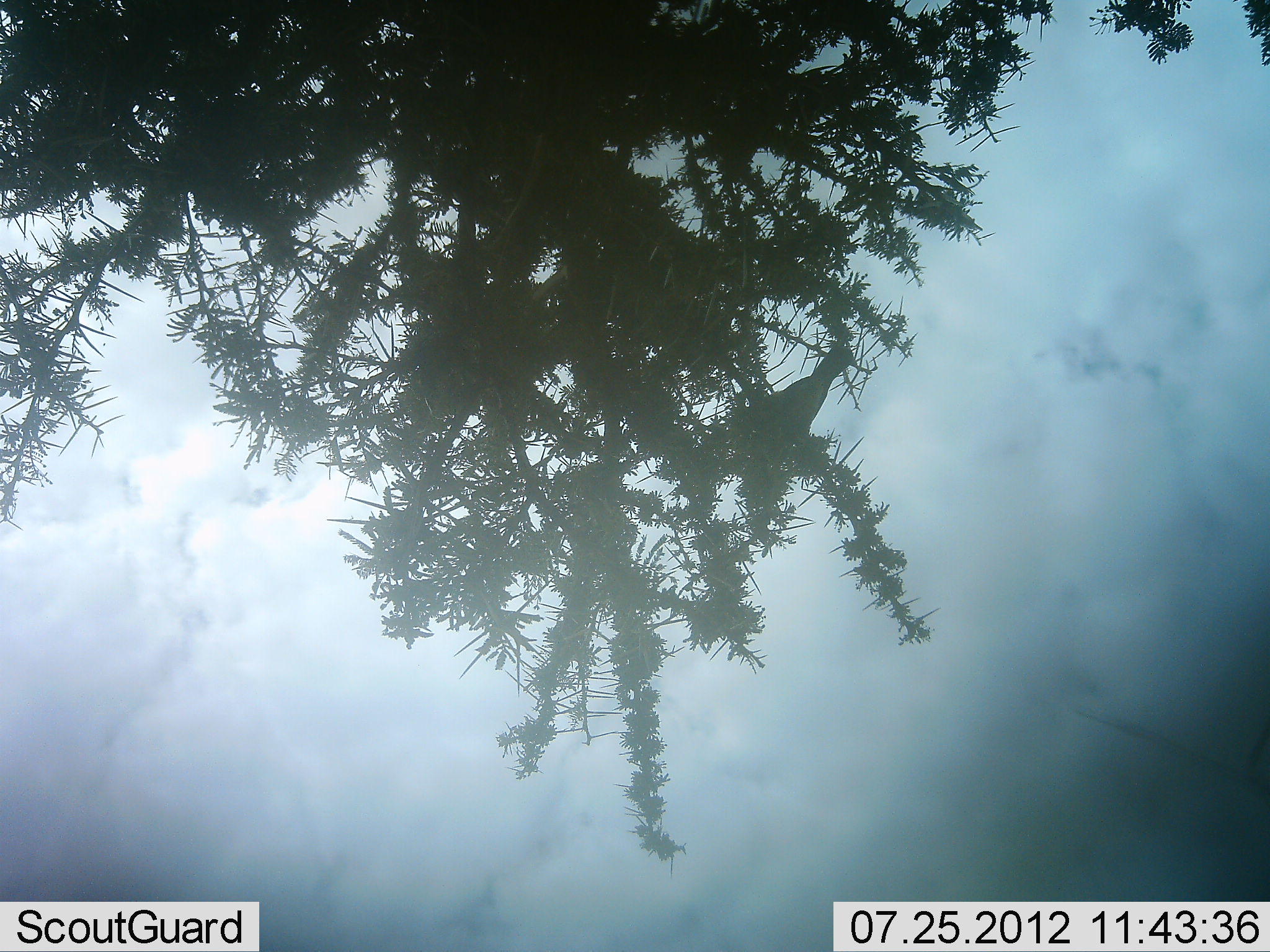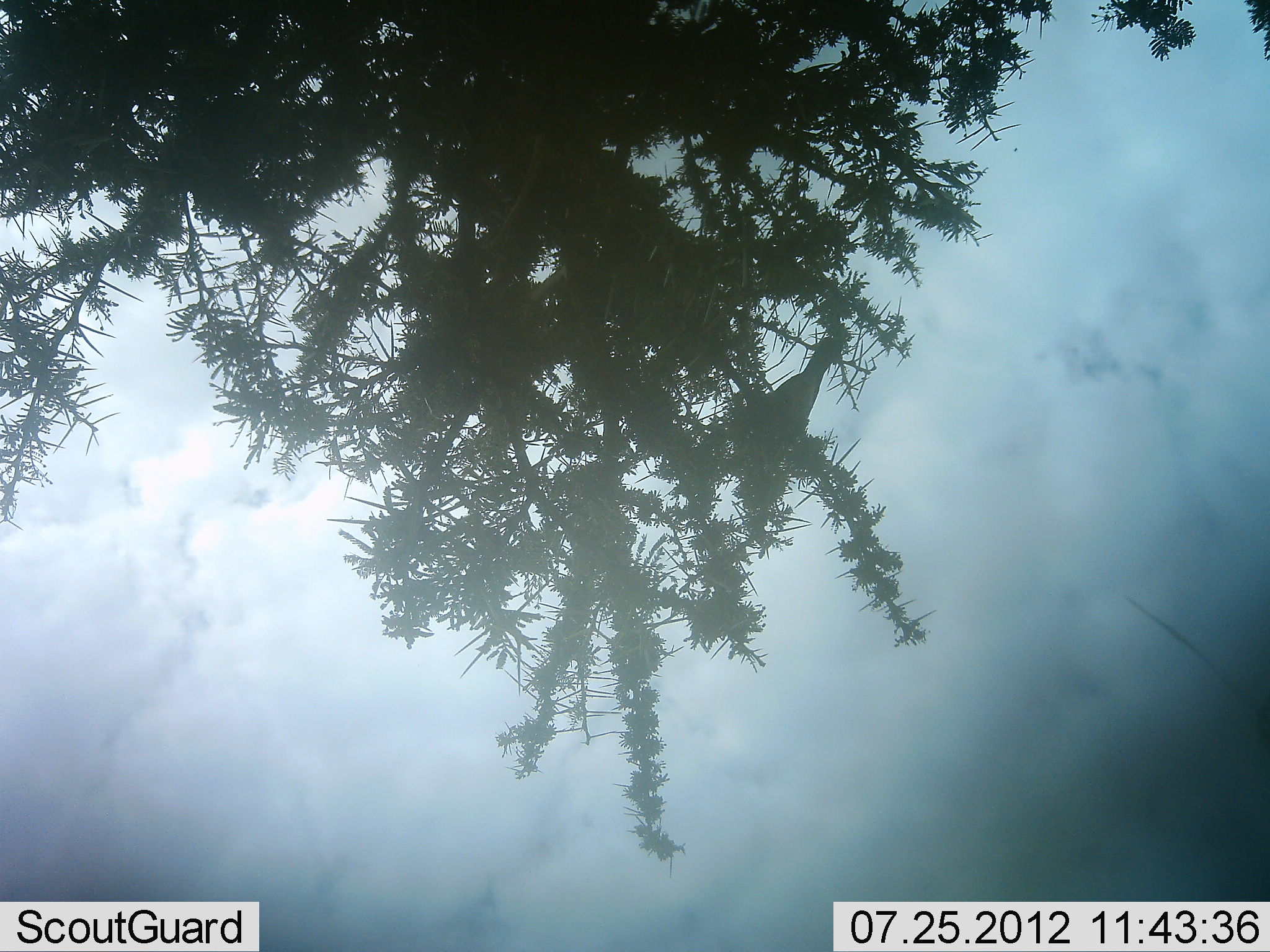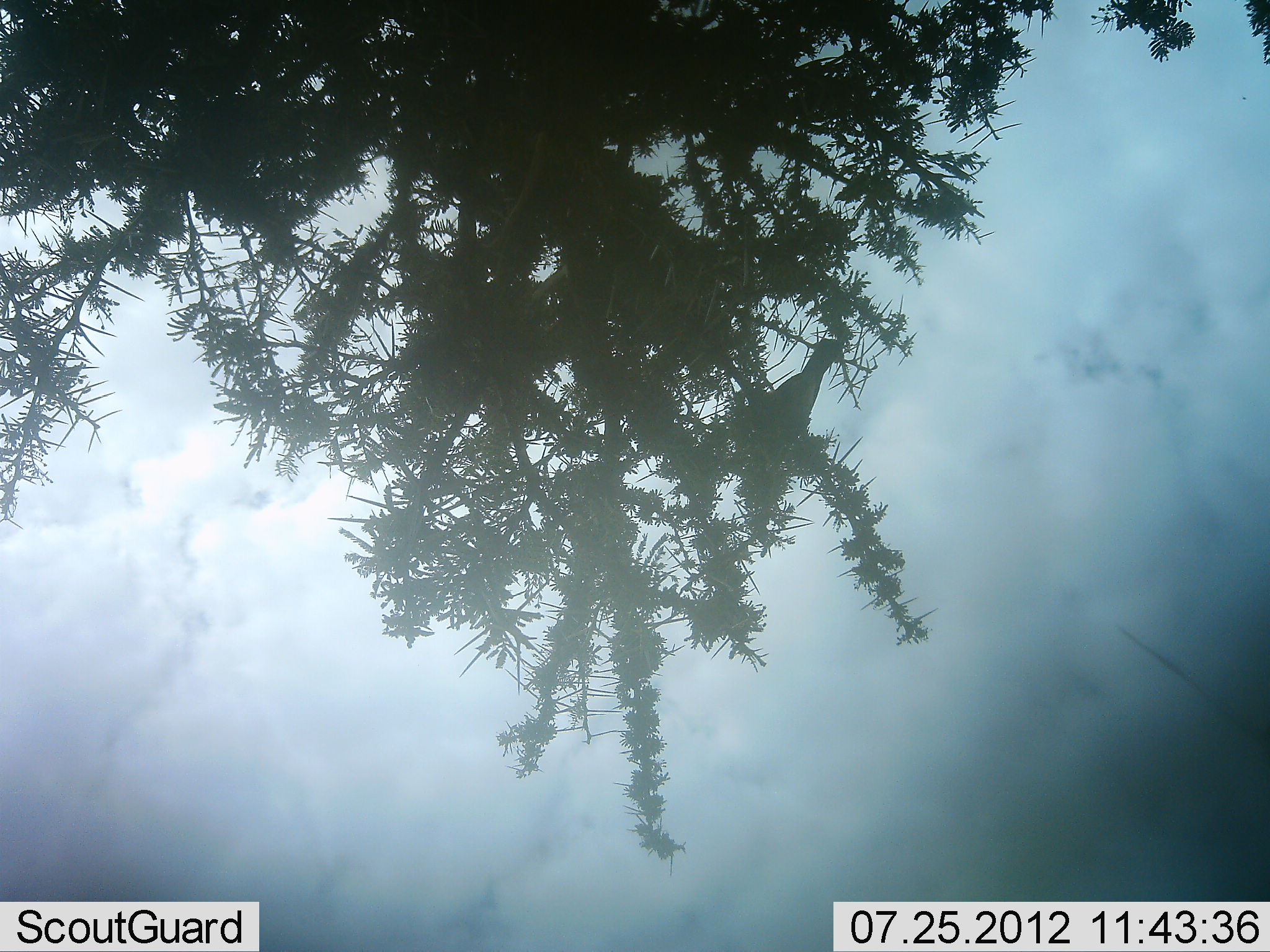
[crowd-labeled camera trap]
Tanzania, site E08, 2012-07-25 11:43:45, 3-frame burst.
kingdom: Animalia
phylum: Chordata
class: Aves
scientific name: Aves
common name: bird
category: otherbird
Otherbird (bird) (Aves), count 1. Behavior (volunteer vote fractions): standing 27%, resting 53%, moving 7%, interacting 0%. Young present (vote fraction): 0%. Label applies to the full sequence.